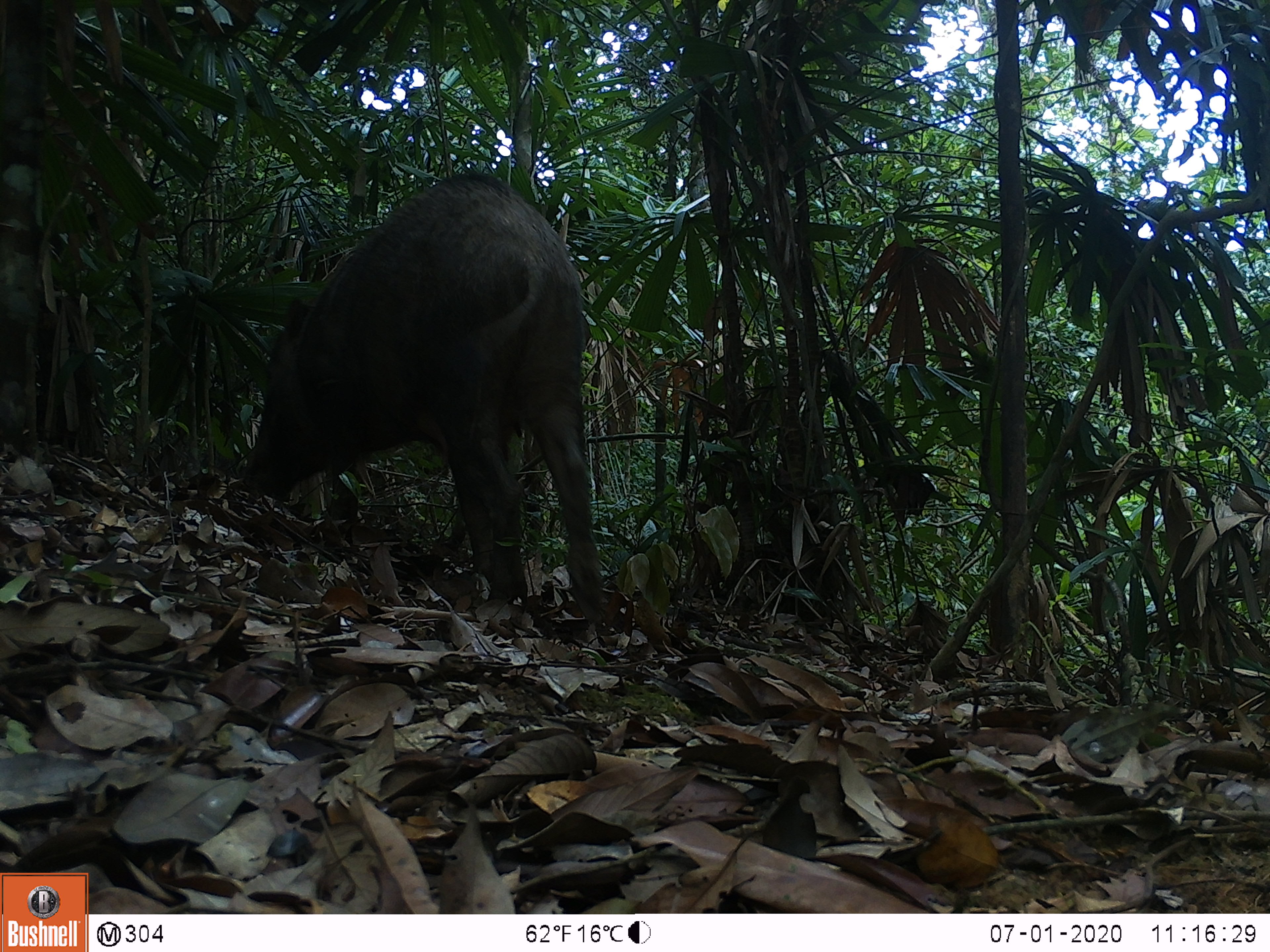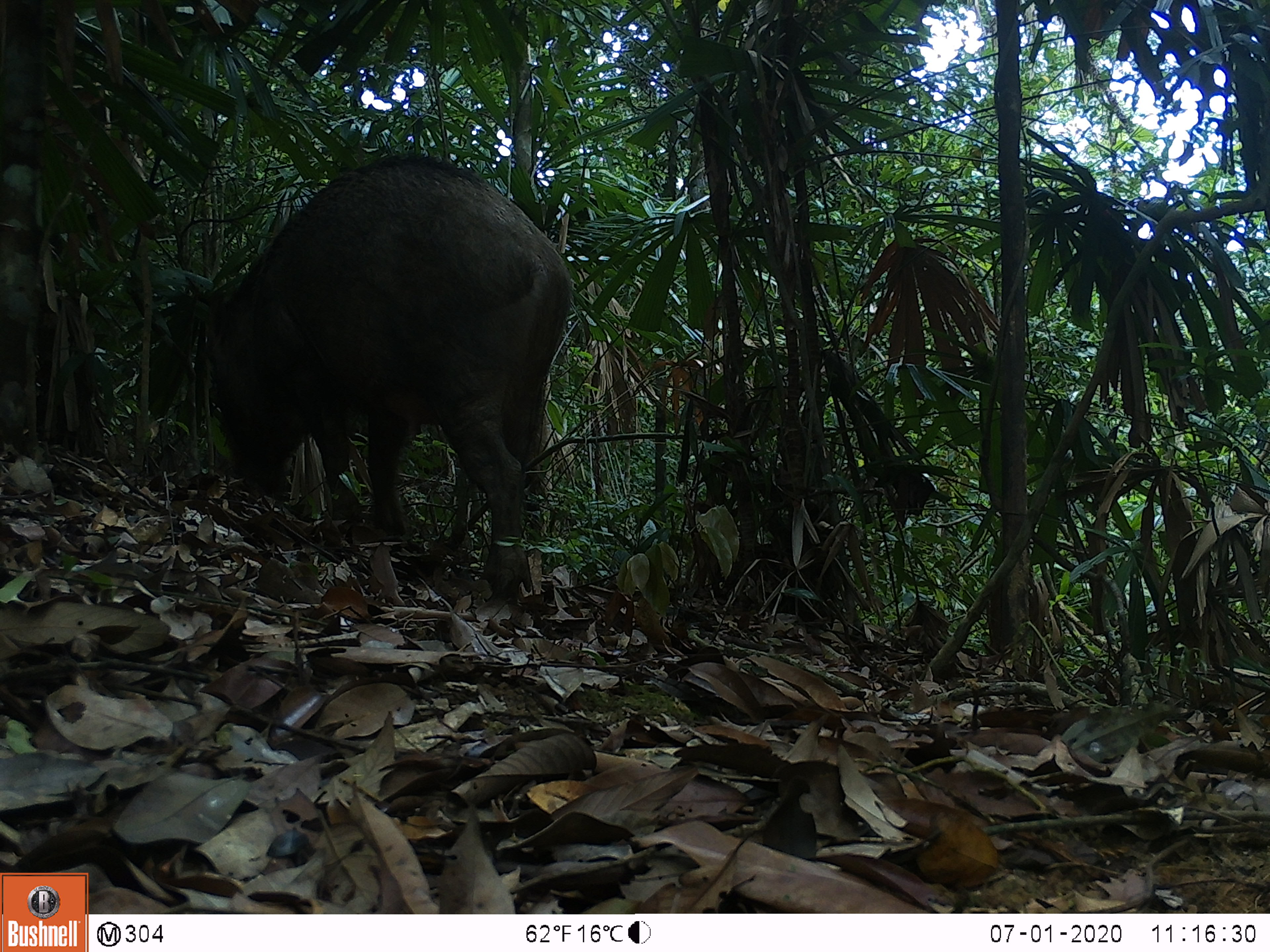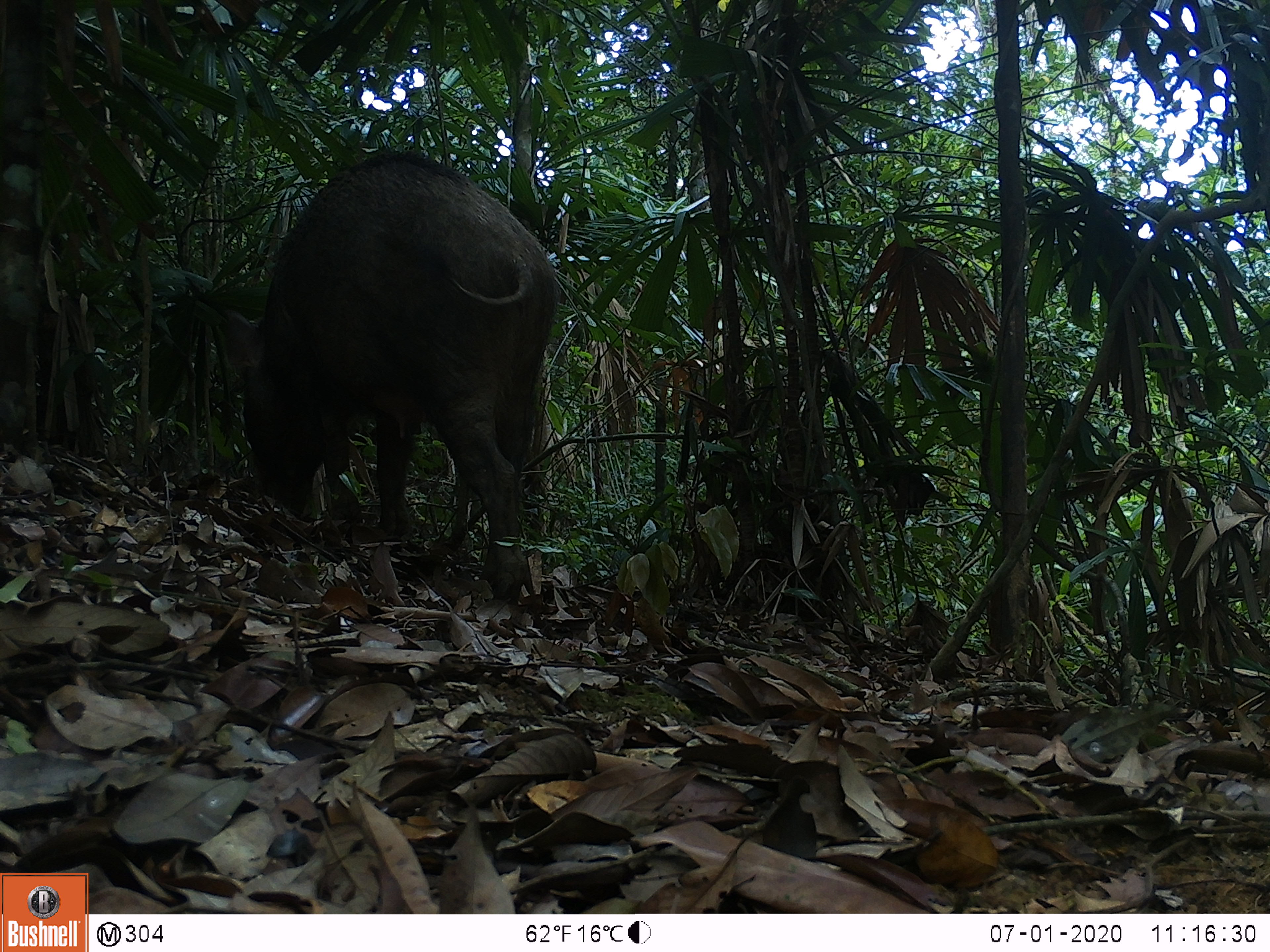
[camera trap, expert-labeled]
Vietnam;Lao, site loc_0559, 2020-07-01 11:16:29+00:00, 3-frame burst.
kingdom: Animalia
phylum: Chordata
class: Mammalia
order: Artiodactyla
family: Suidae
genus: Sus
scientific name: Sus scrofa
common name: eurasian wild pig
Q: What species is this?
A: Eurasian wild pig (Sus scrofa).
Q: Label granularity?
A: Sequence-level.